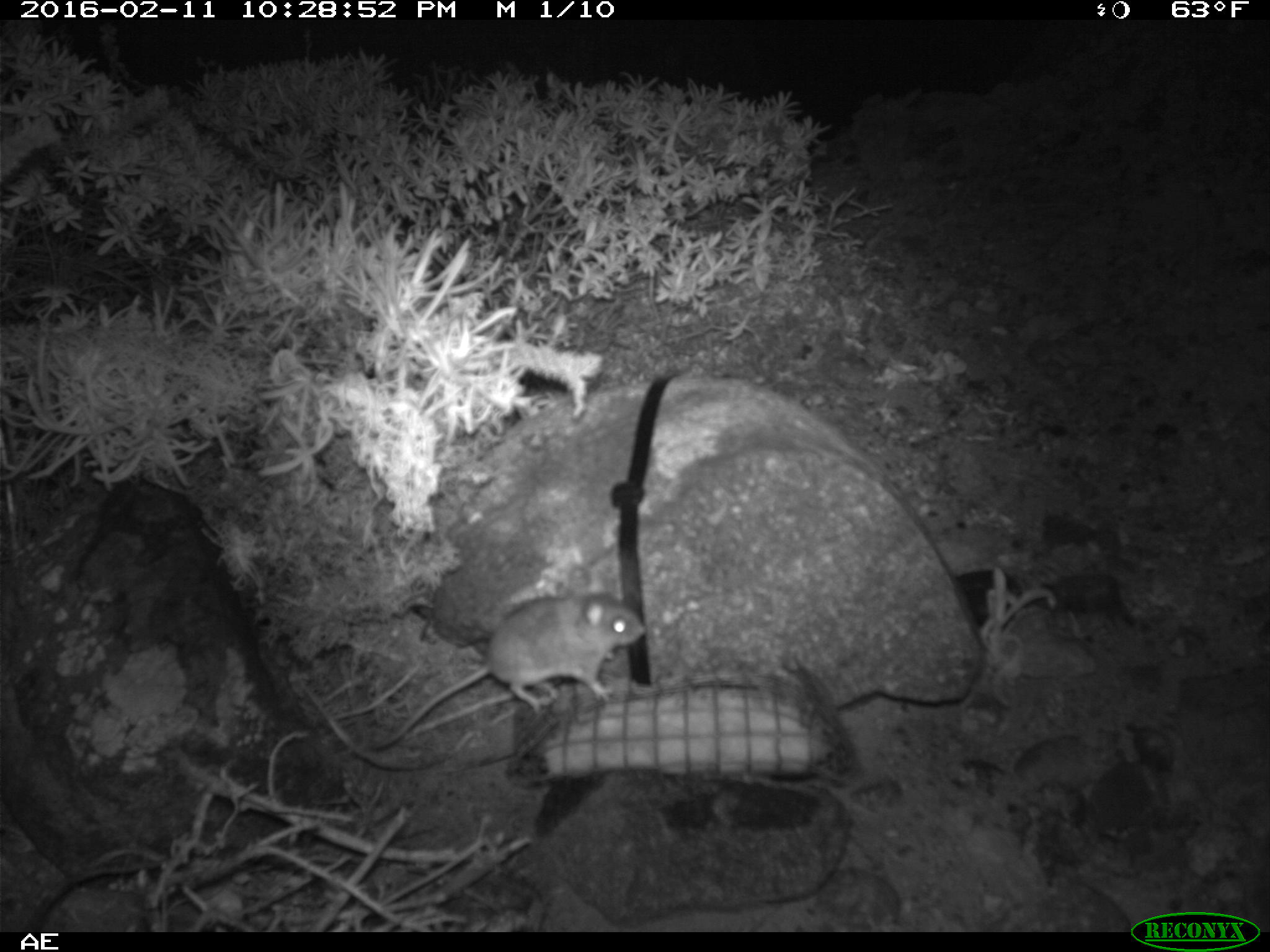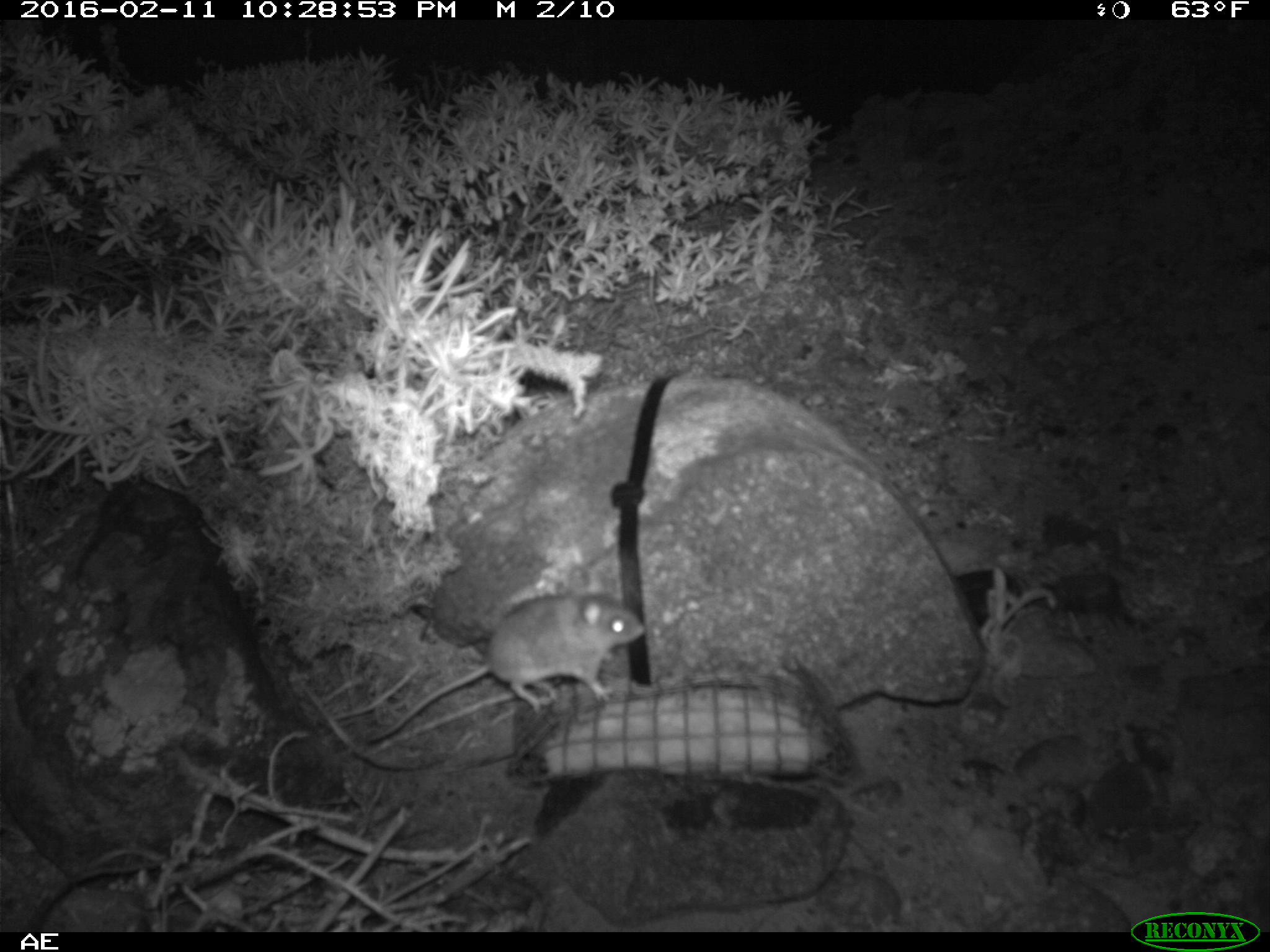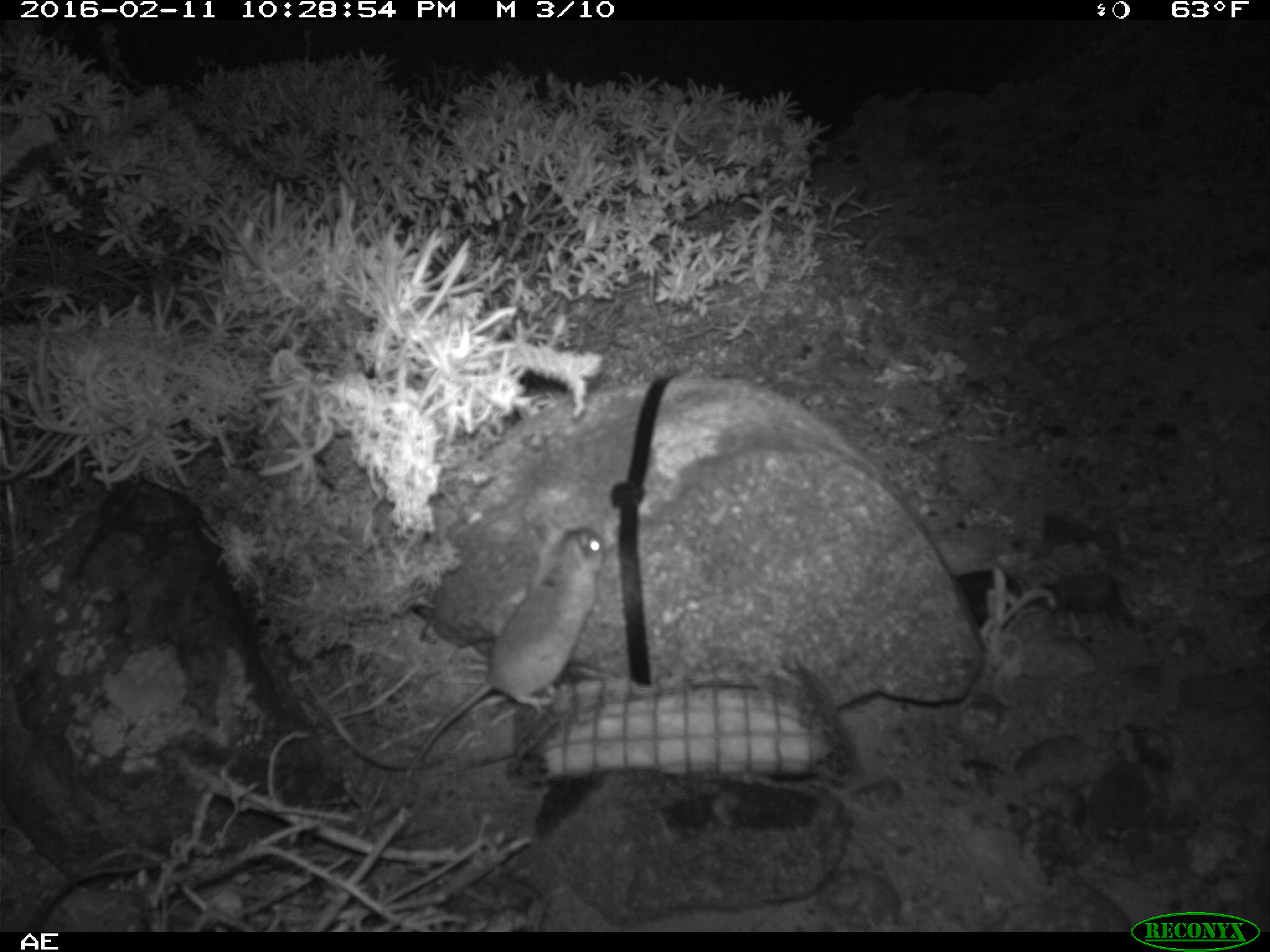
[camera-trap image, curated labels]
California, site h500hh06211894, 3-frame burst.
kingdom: Animalia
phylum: Chordata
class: Mammalia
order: Rodentia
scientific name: Rodentia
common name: rodent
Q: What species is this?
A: Rodent (Rodentia).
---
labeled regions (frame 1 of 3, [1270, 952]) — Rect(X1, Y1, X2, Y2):
rodent: Rect(365, 590, 644, 751)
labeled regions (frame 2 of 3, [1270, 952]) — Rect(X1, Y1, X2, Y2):
rodent: Rect(366, 569, 645, 744)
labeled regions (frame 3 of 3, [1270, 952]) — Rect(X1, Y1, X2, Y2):
rodent: Rect(395, 524, 607, 785)